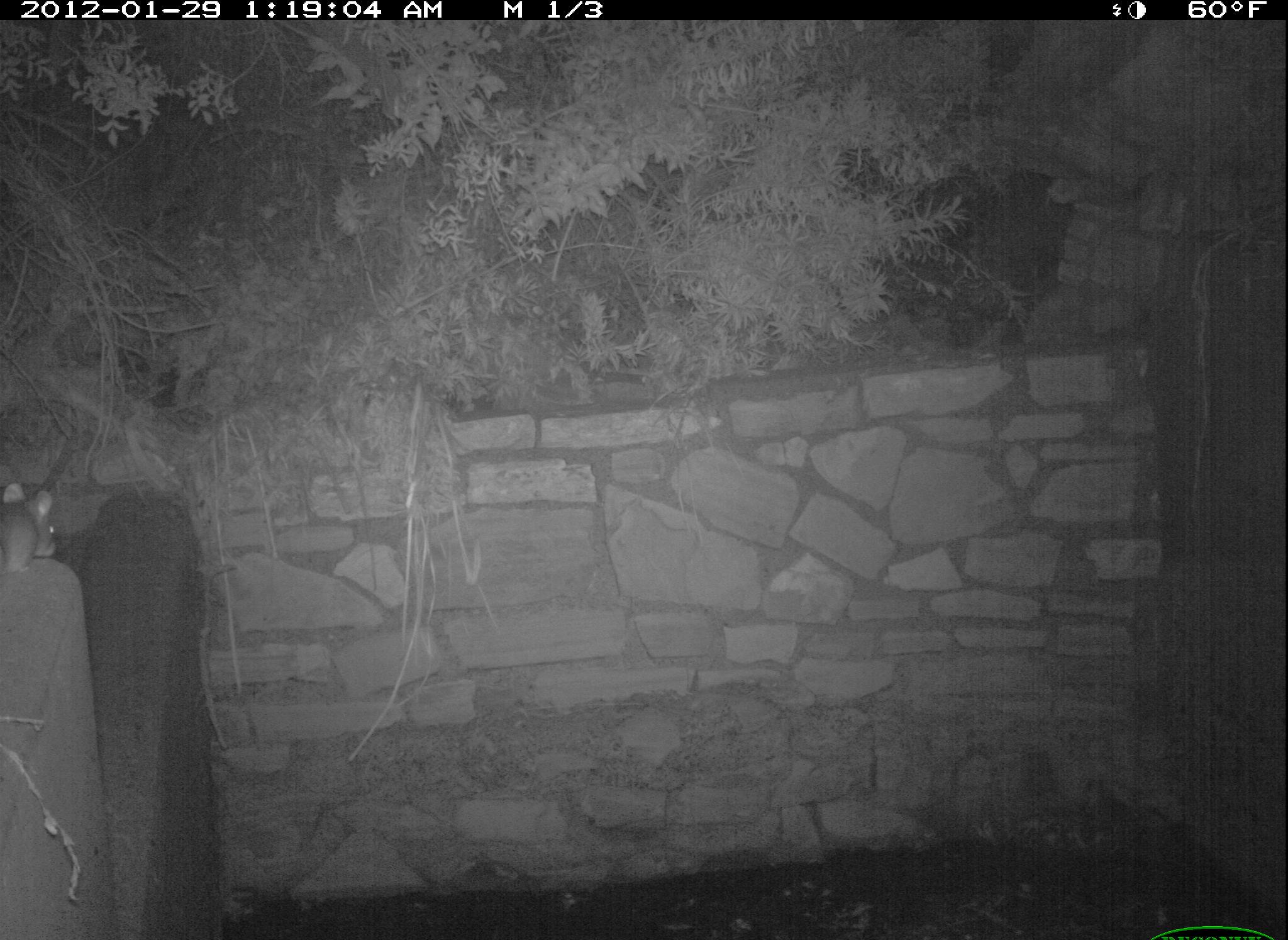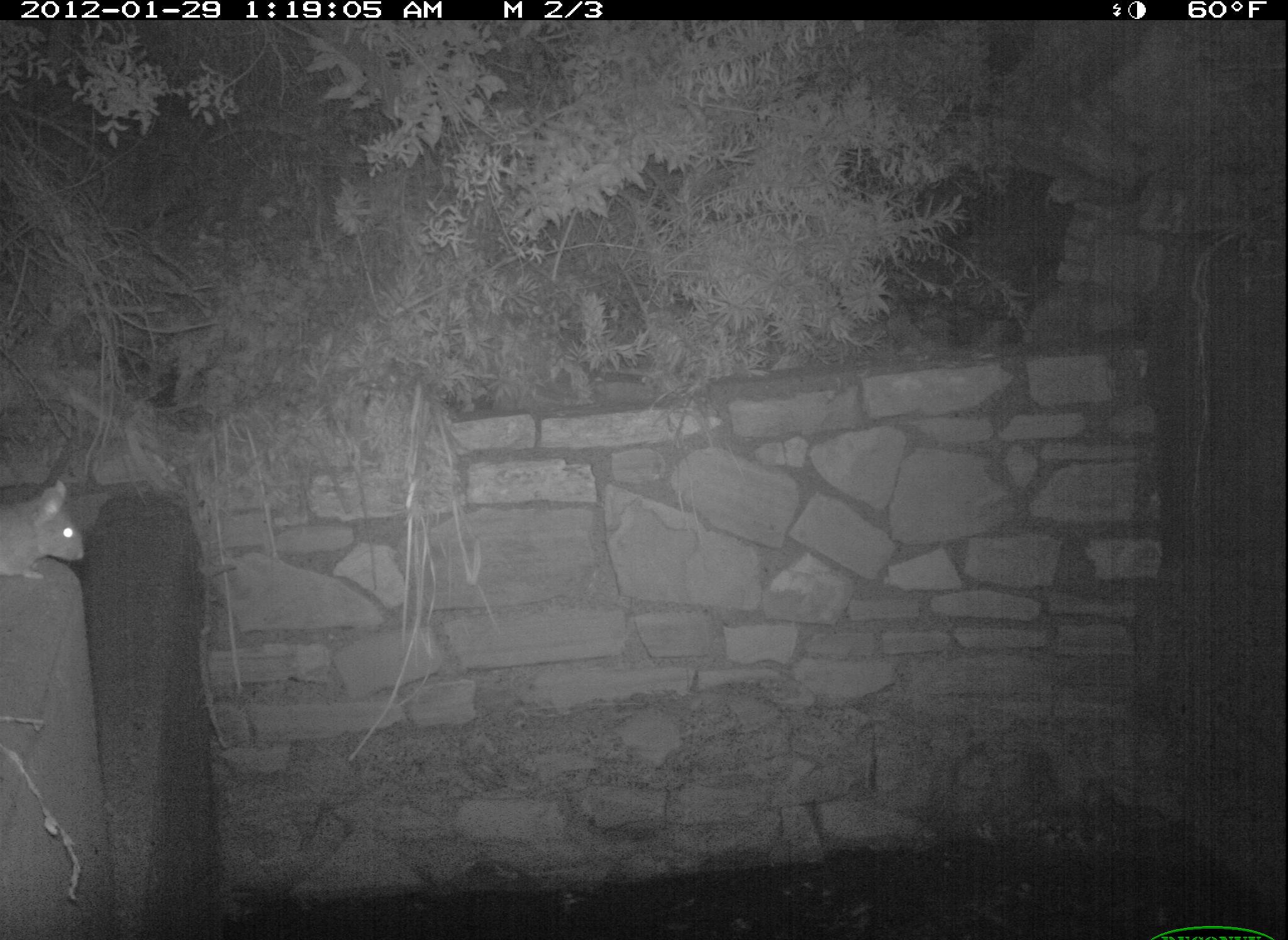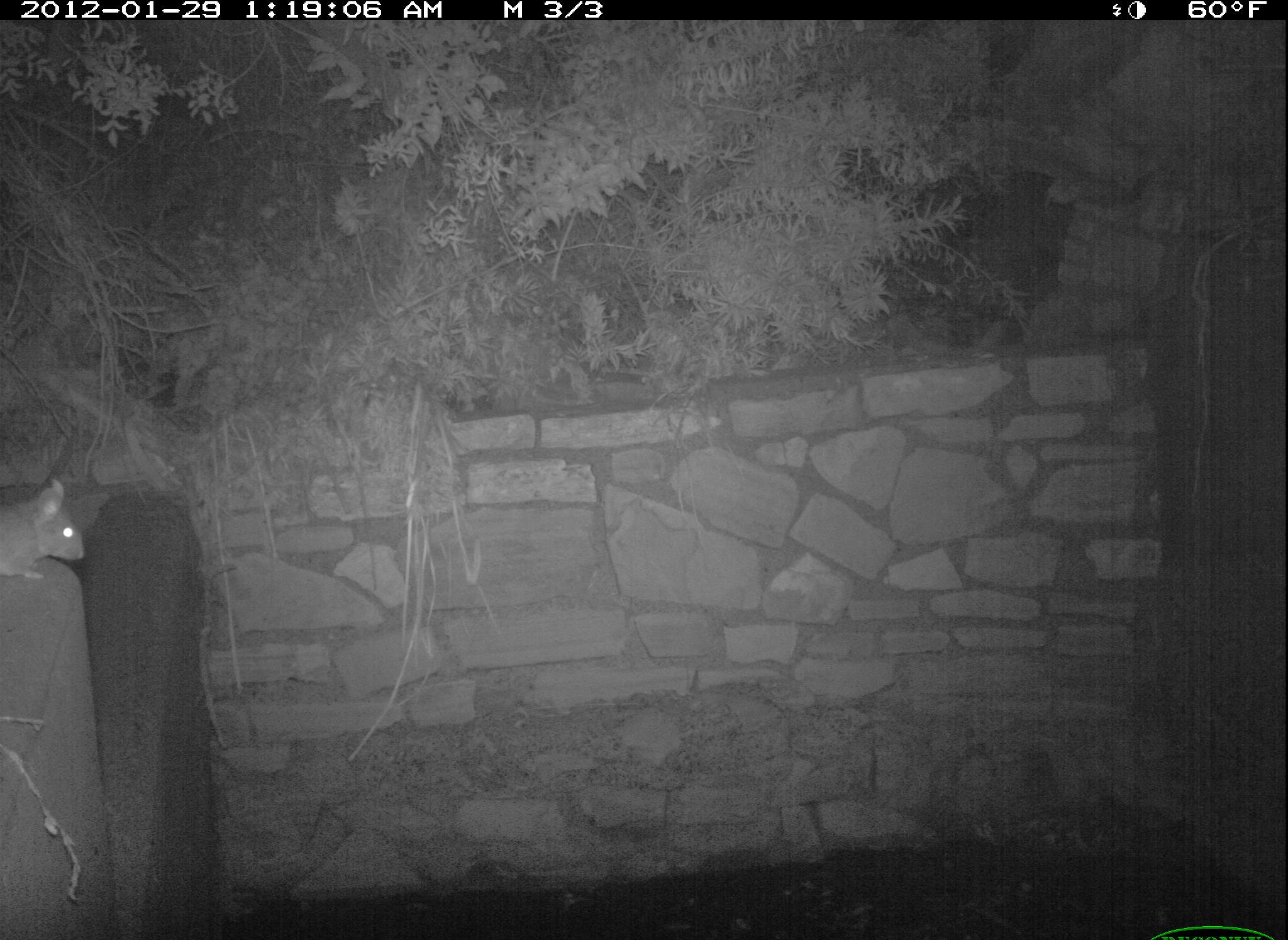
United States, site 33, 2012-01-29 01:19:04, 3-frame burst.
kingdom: Animalia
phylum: Chordata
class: Mammalia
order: Rodentia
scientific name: Rodentia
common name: rodent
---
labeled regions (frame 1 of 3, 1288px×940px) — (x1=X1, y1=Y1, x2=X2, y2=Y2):
rodent: (x1=0, y1=464, x2=85, y2=607)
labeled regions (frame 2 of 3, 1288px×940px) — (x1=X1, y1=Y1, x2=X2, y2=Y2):
rodent: (x1=3, y1=462, x2=109, y2=601)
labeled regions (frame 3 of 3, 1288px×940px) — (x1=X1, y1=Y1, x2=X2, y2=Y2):
rodent: (x1=2, y1=462, x2=93, y2=606)